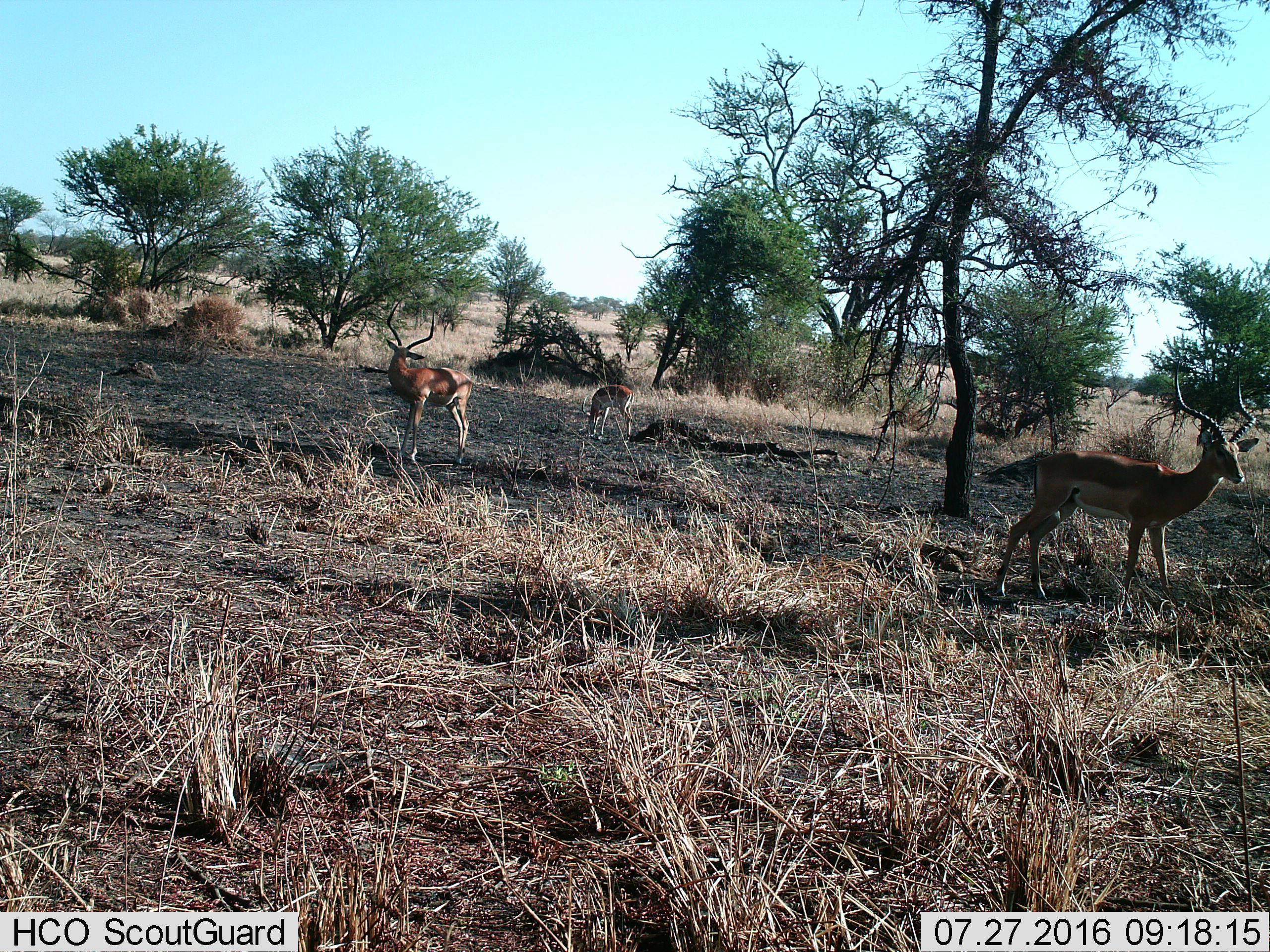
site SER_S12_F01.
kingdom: Animalia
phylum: Chordata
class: Mammalia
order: Artiodactyla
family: Bovidae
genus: Aepyceros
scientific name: Aepyceros melampus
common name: impala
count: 3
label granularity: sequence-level